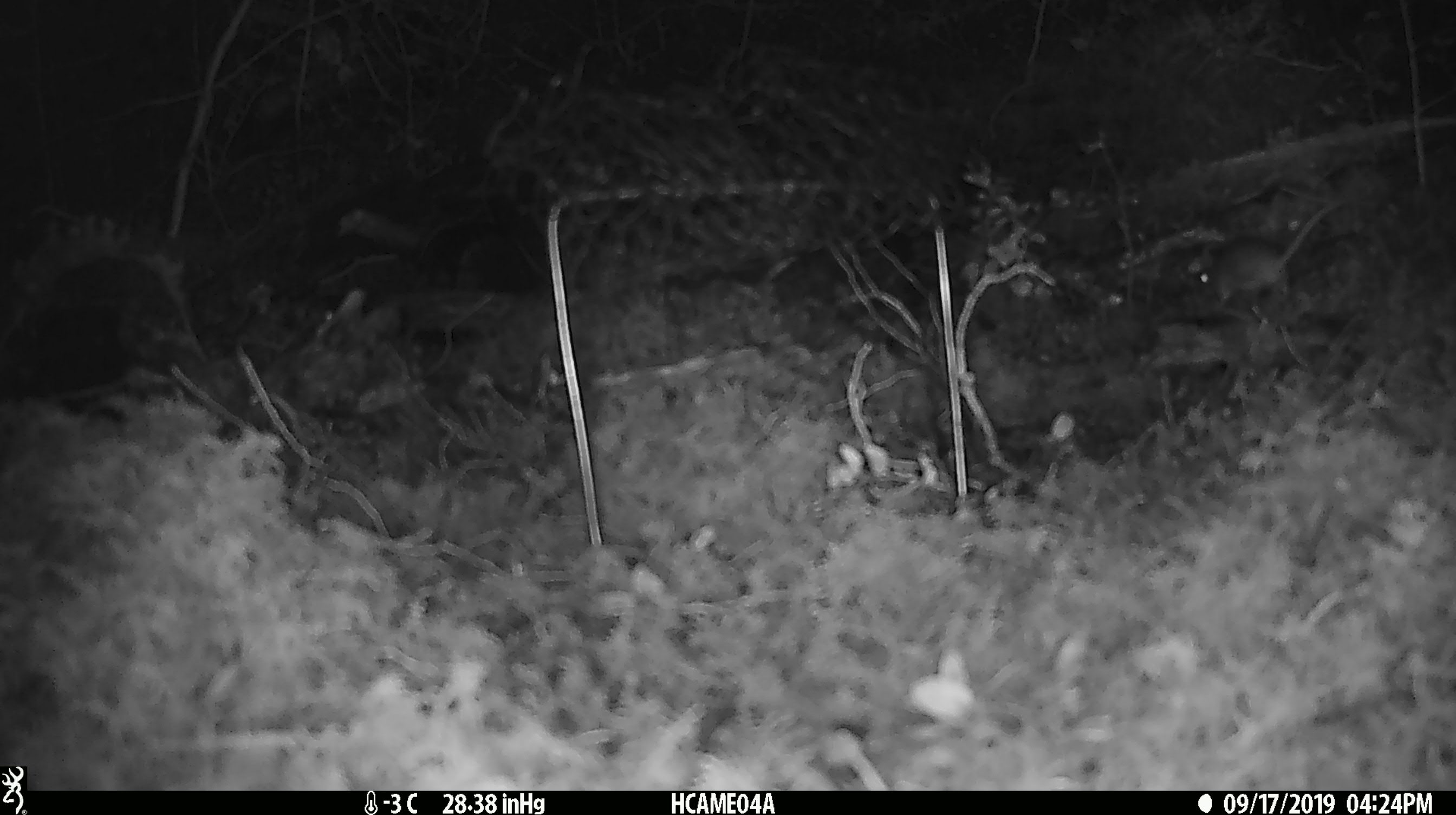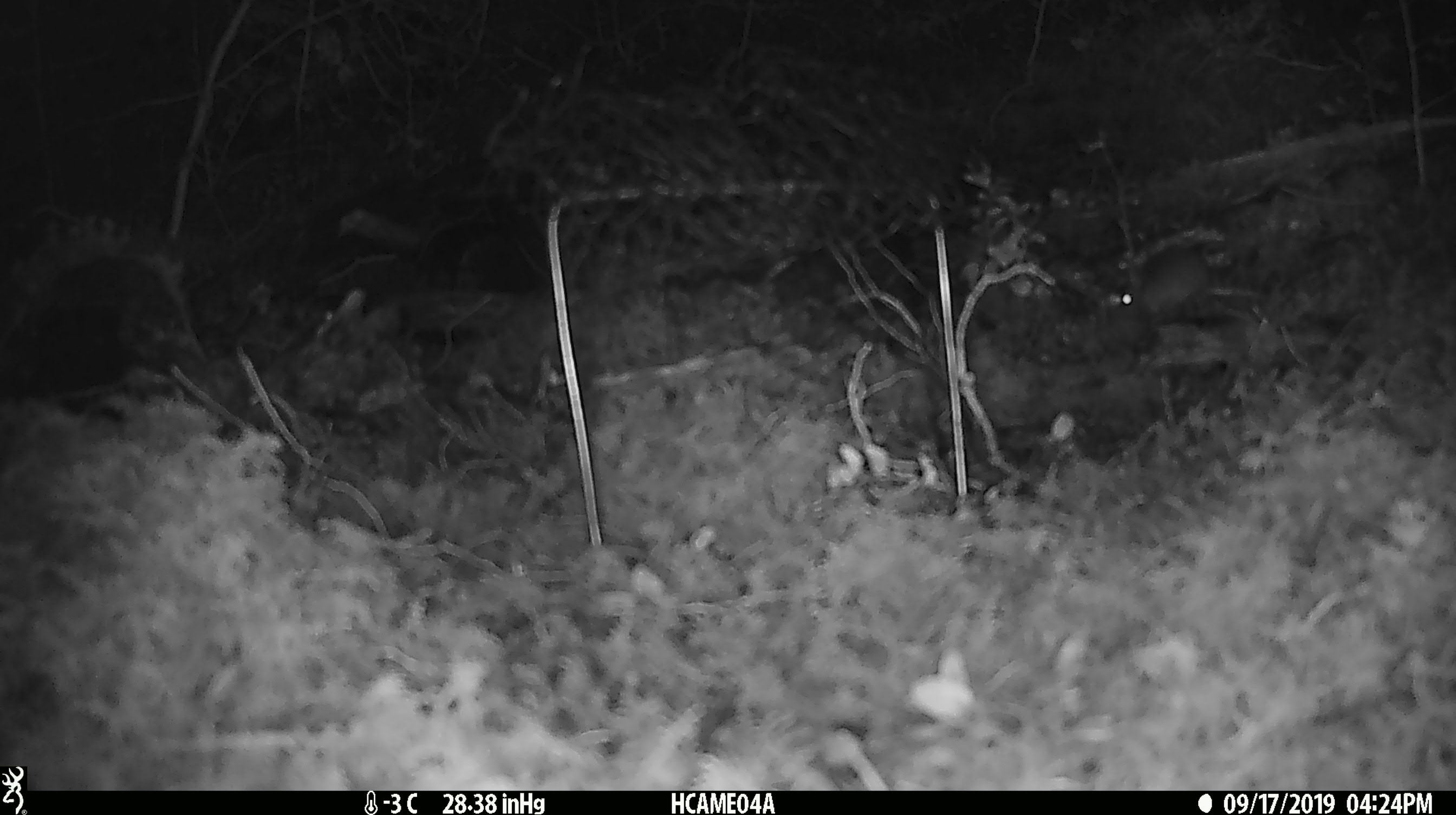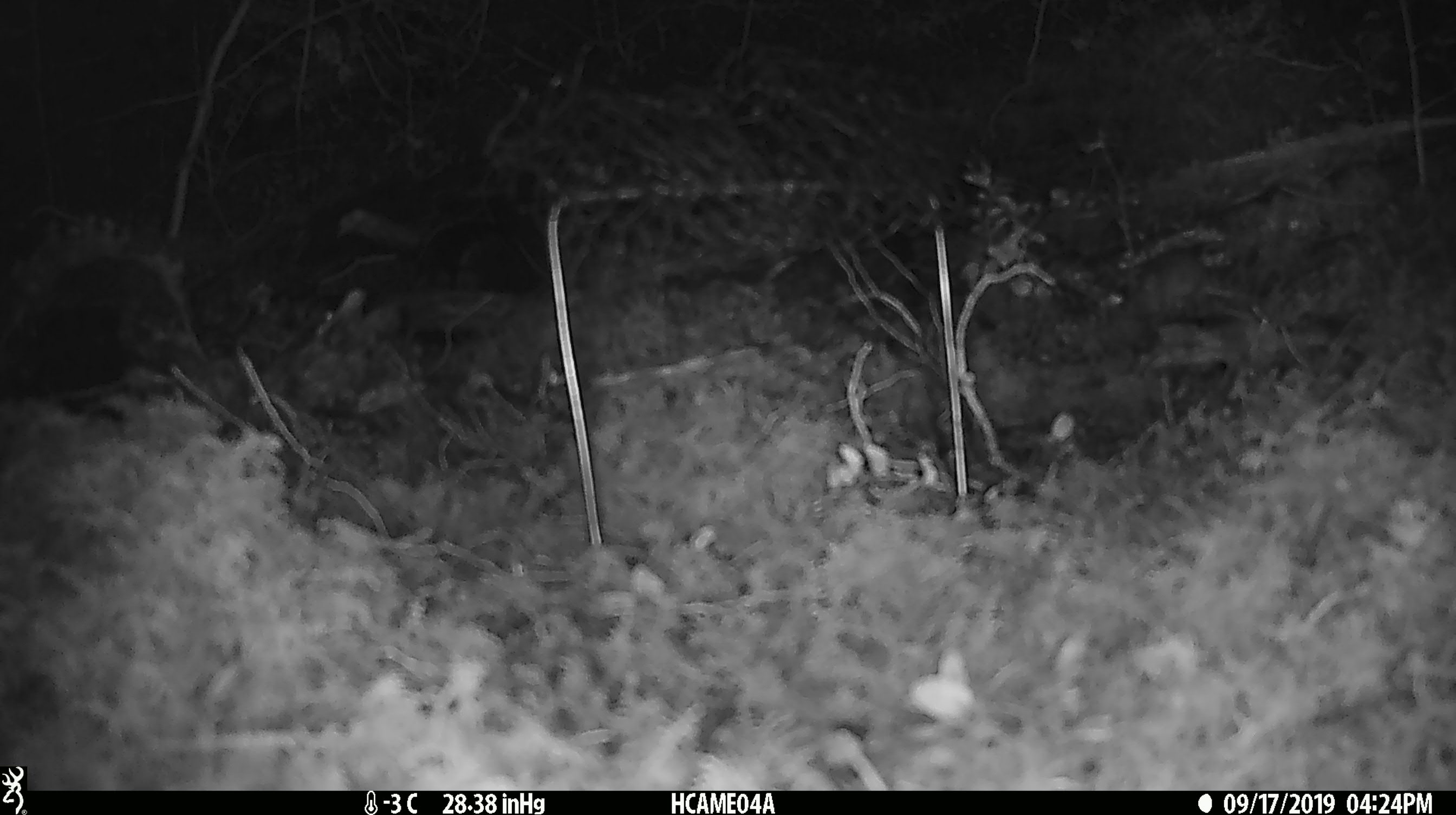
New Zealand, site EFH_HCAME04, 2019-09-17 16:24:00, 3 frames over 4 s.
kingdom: Animalia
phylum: Chordata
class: Mammalia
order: Rodentia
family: Muridae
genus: Mus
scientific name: Mus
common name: mouse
Mouse (Mus).